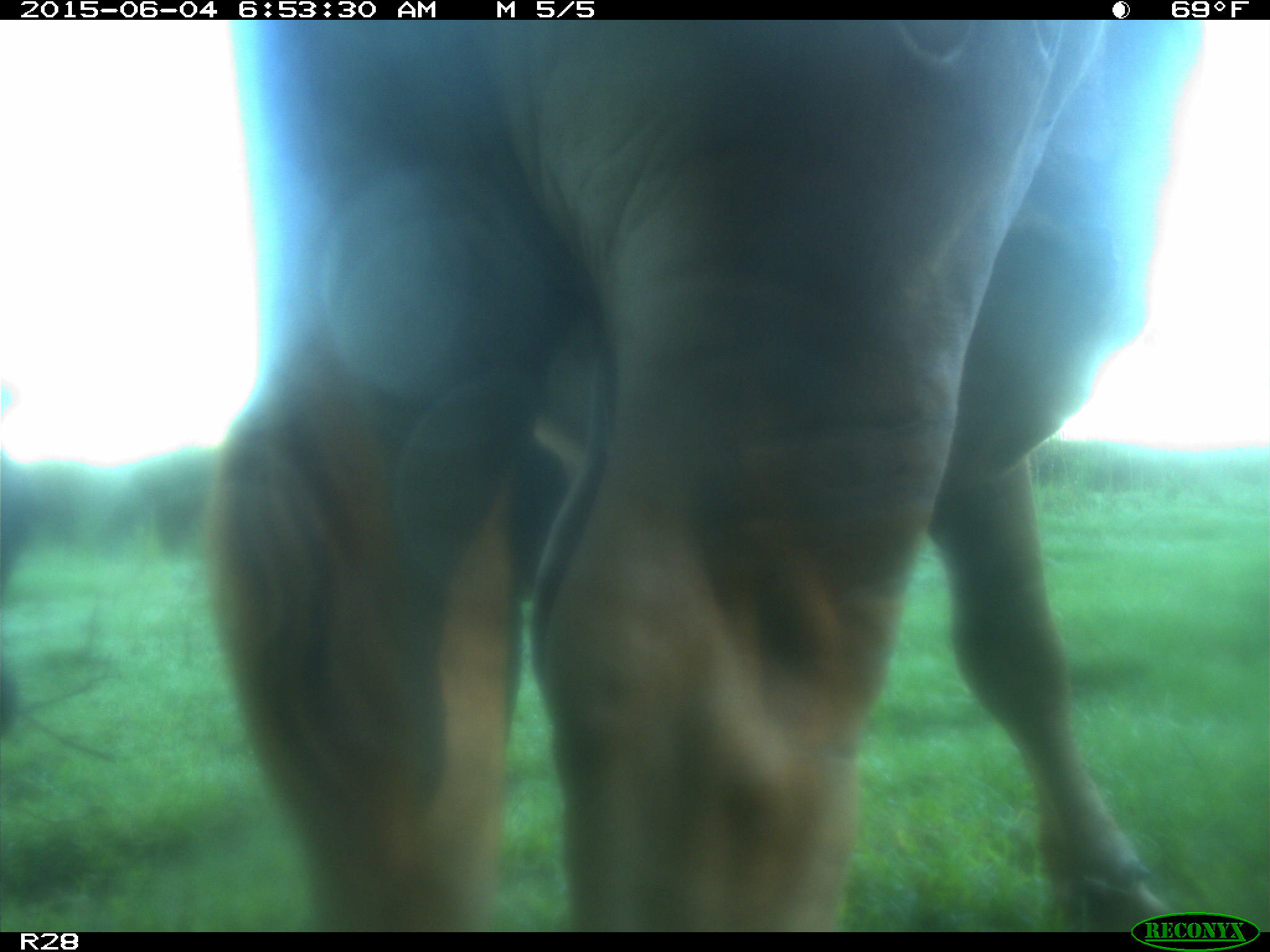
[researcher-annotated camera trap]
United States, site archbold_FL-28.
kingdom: Animalia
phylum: Chordata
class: Mammalia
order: Artiodactyla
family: Bovidae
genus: Bos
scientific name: Bos taurus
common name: domestic cow